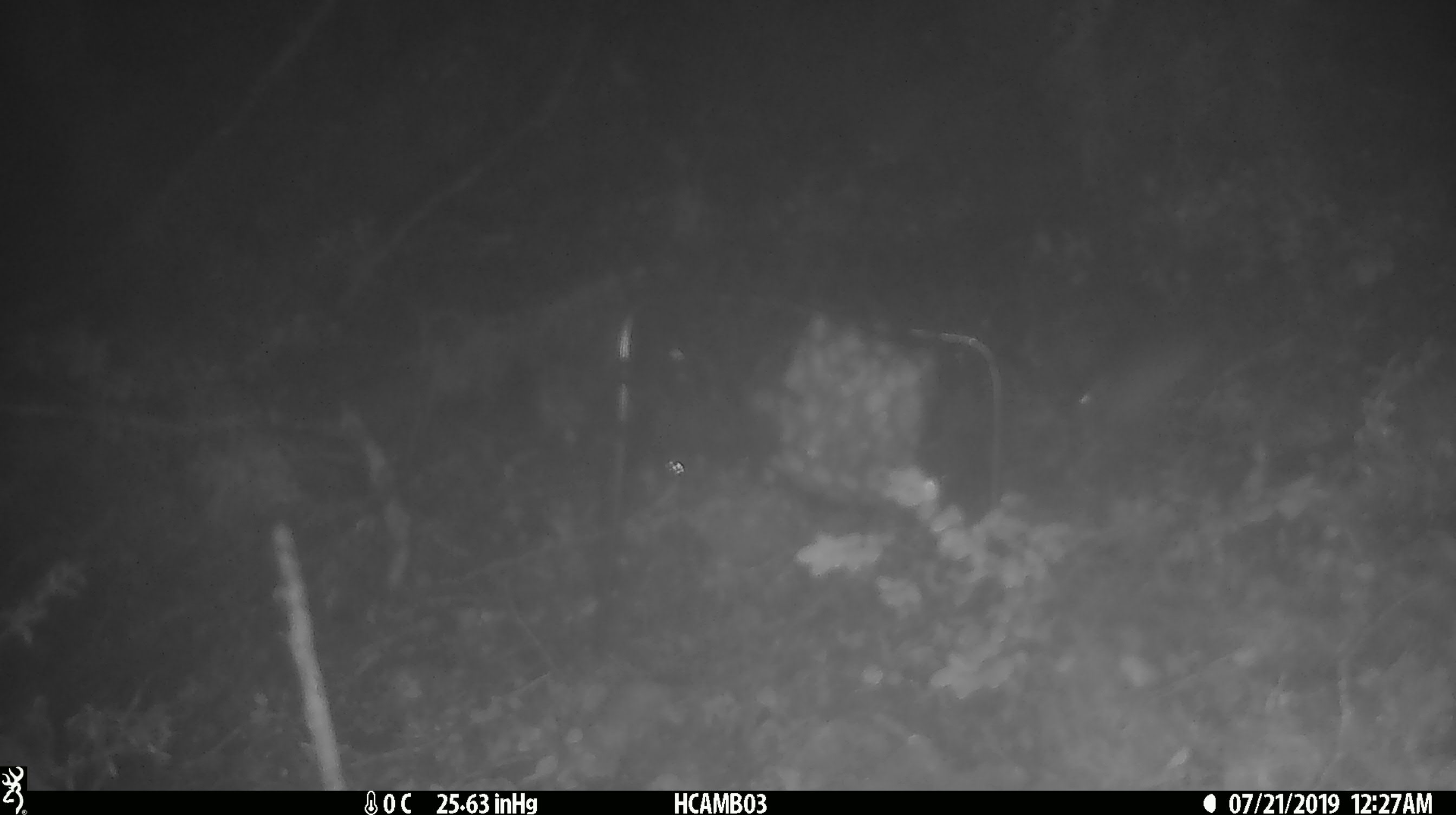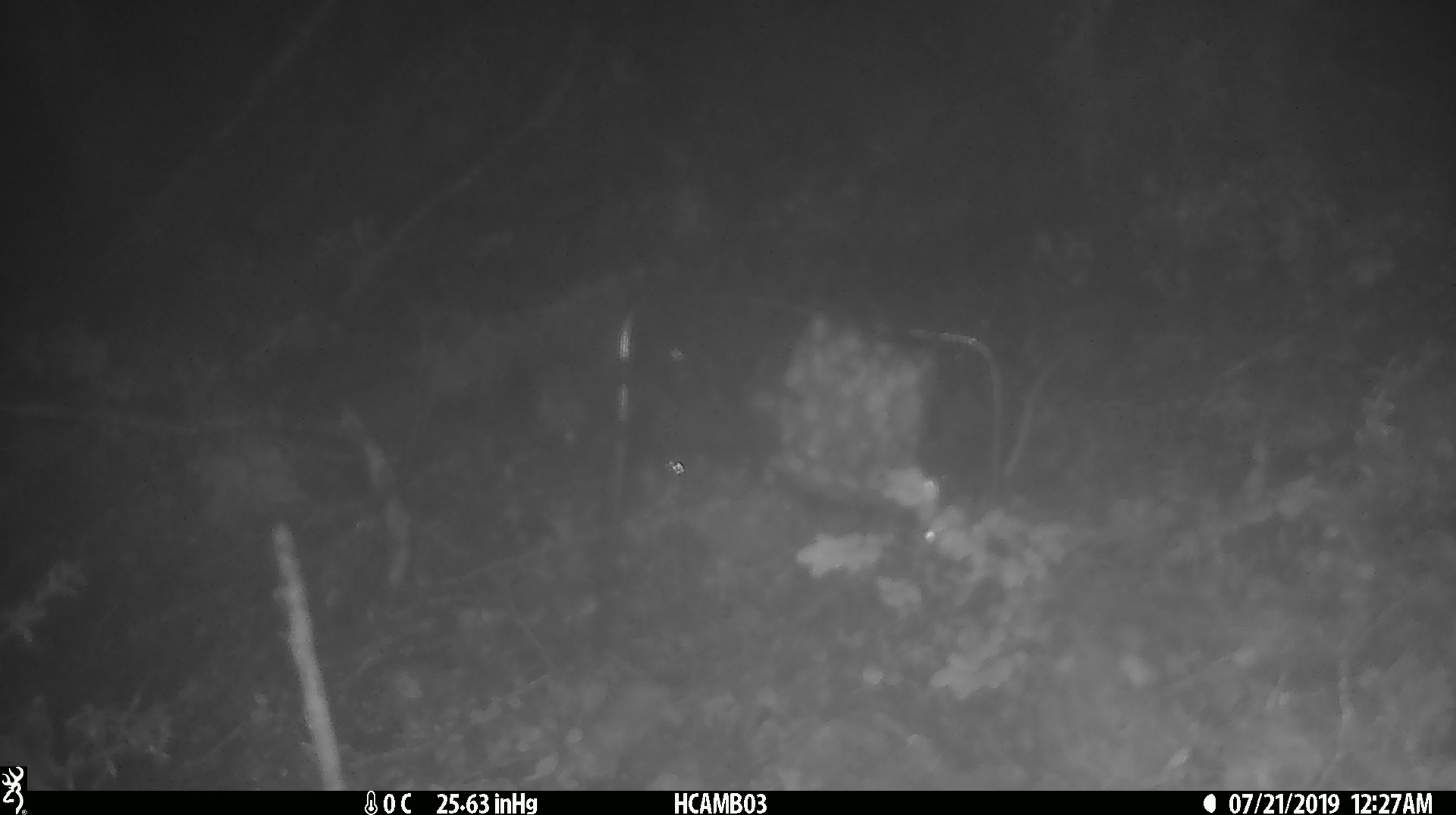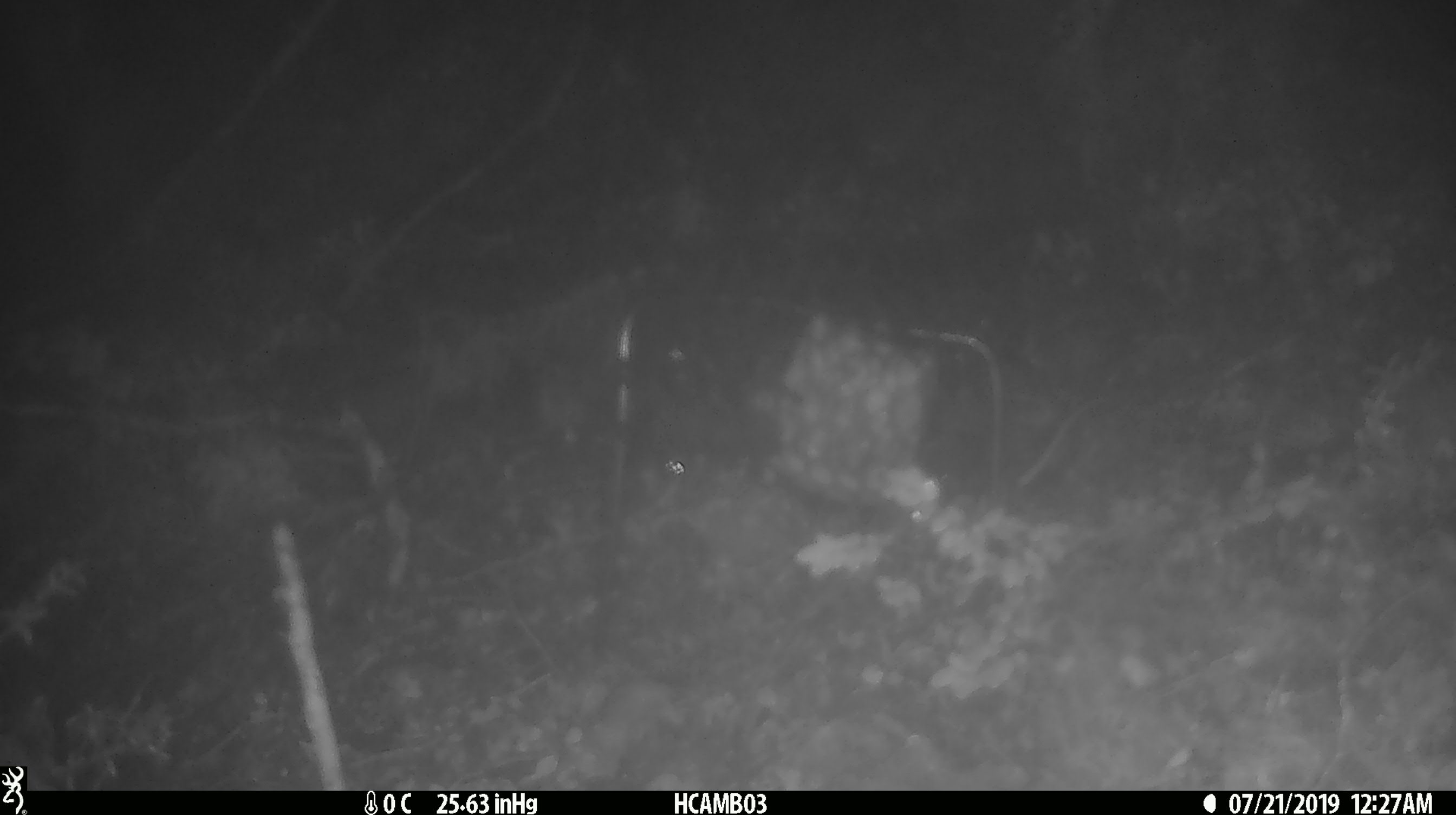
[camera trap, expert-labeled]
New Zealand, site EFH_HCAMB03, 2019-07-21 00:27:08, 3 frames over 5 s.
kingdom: Animalia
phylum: Chordata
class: Mammalia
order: Rodentia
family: Muridae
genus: Mus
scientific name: Mus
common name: mouse